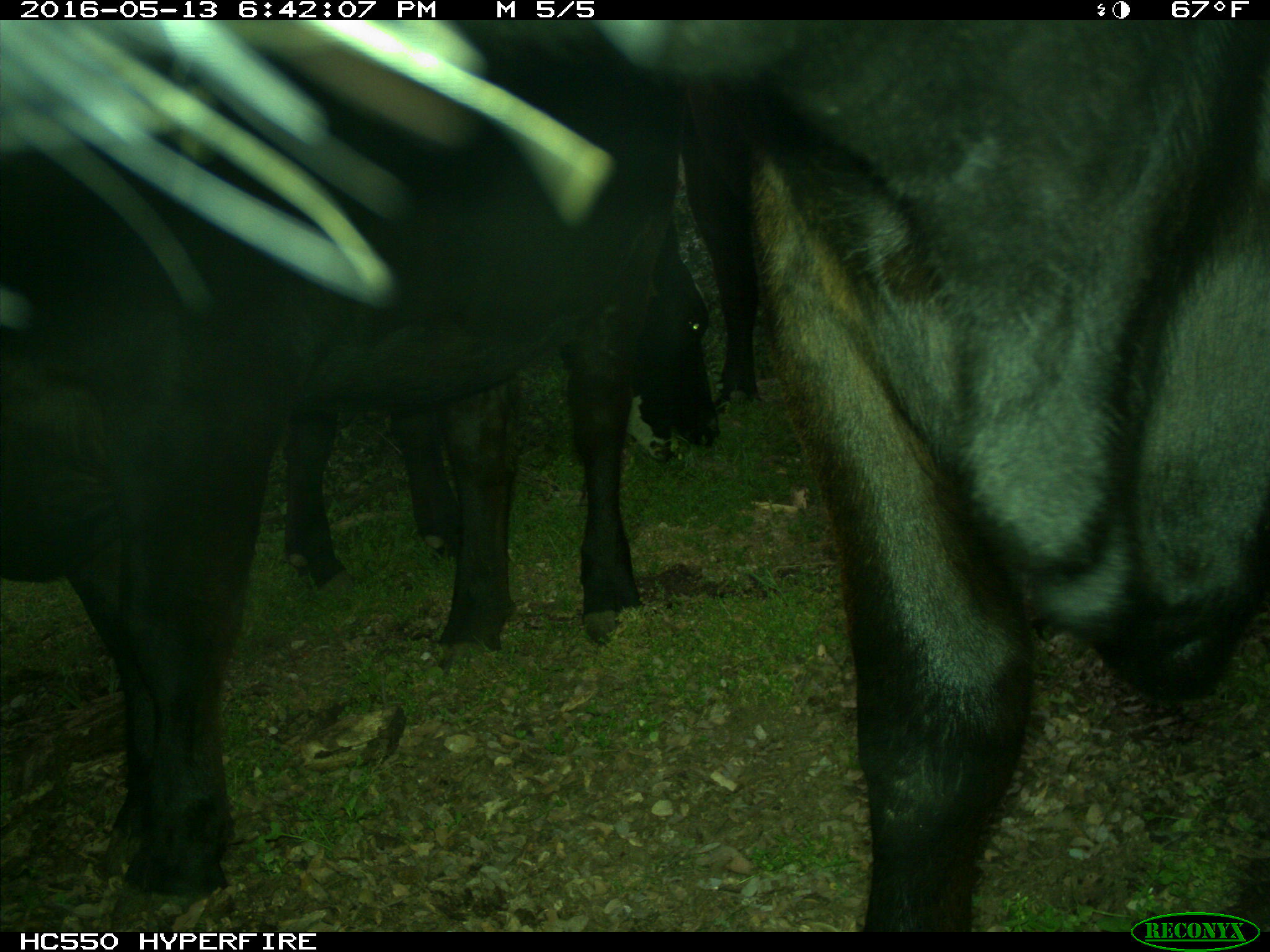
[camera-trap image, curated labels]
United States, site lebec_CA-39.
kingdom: Animalia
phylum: Chordata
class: Mammalia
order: Artiodactyla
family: Bovidae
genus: Bos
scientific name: Bos taurus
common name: domestic cow